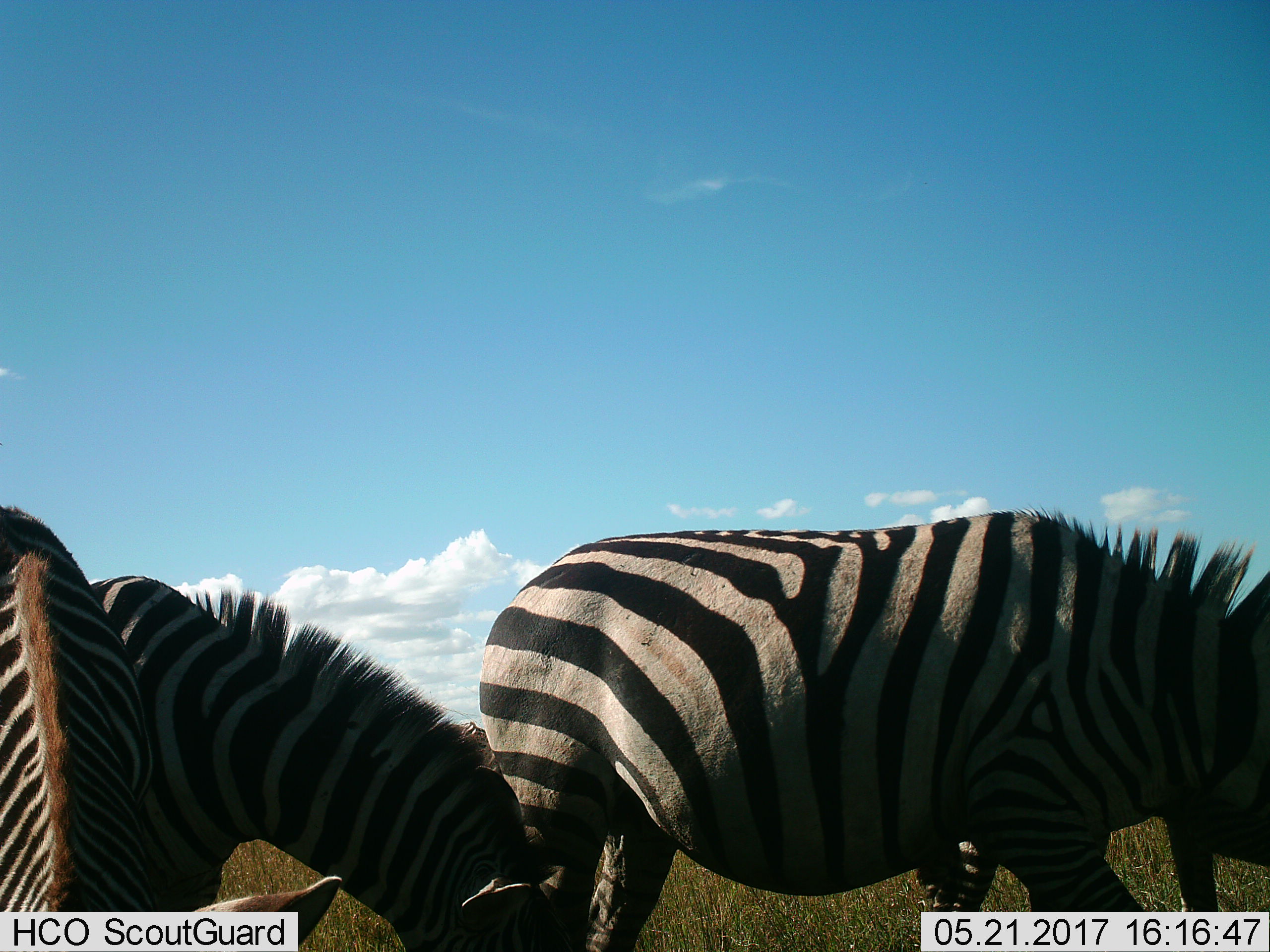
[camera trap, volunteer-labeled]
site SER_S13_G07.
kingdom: Animalia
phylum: Chordata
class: Mammalia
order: Perissodactyla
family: Equidae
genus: Equus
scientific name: Equus quagga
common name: plains zebra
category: zebraplains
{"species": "zebraplains (plains zebra) (Equus quagga)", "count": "3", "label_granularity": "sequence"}